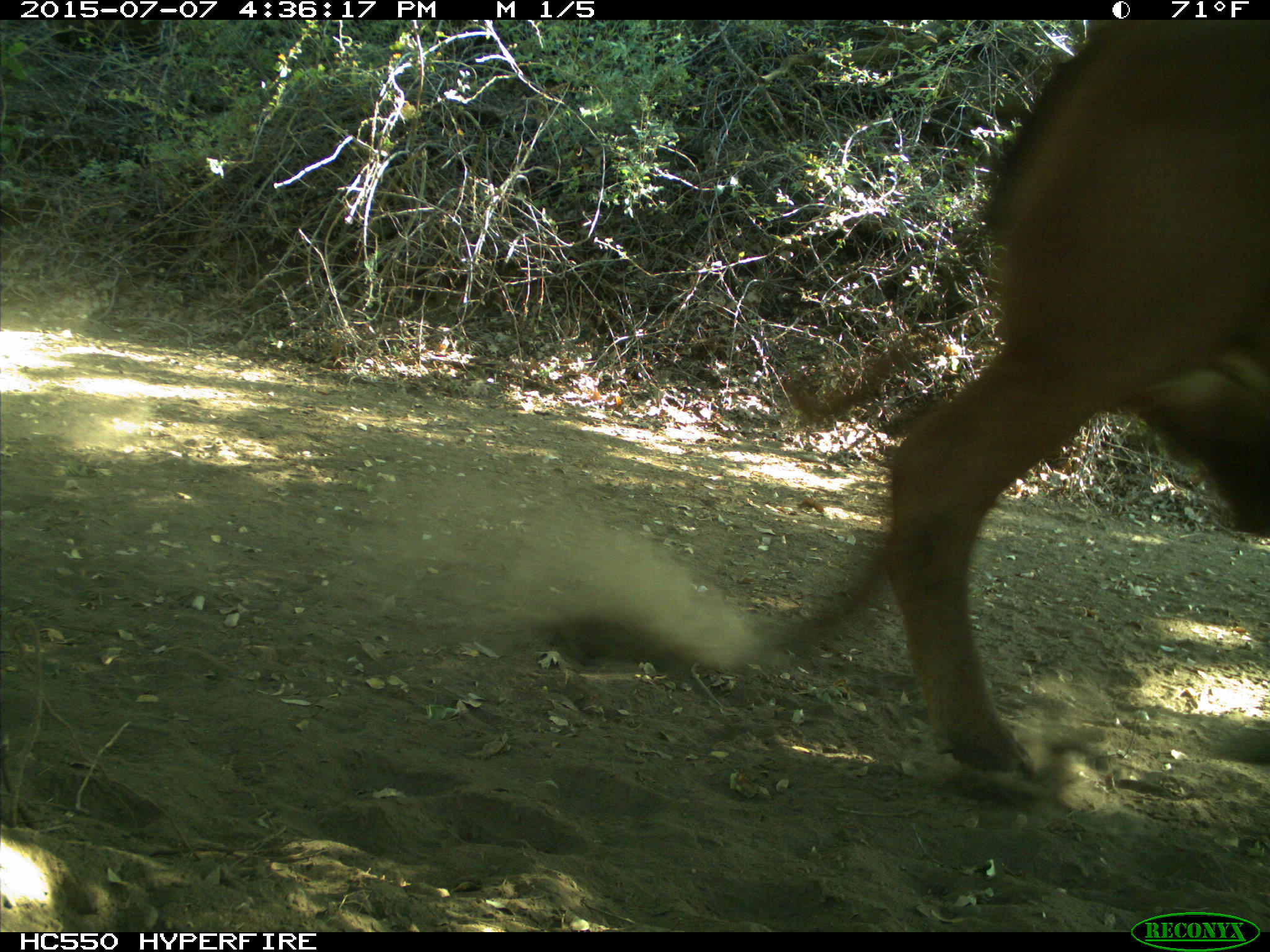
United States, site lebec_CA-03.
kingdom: Animalia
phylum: Chordata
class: Mammalia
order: Artiodactyla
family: Bovidae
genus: Bos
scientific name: Bos taurus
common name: domestic cow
Bos taurus (domestic cow).